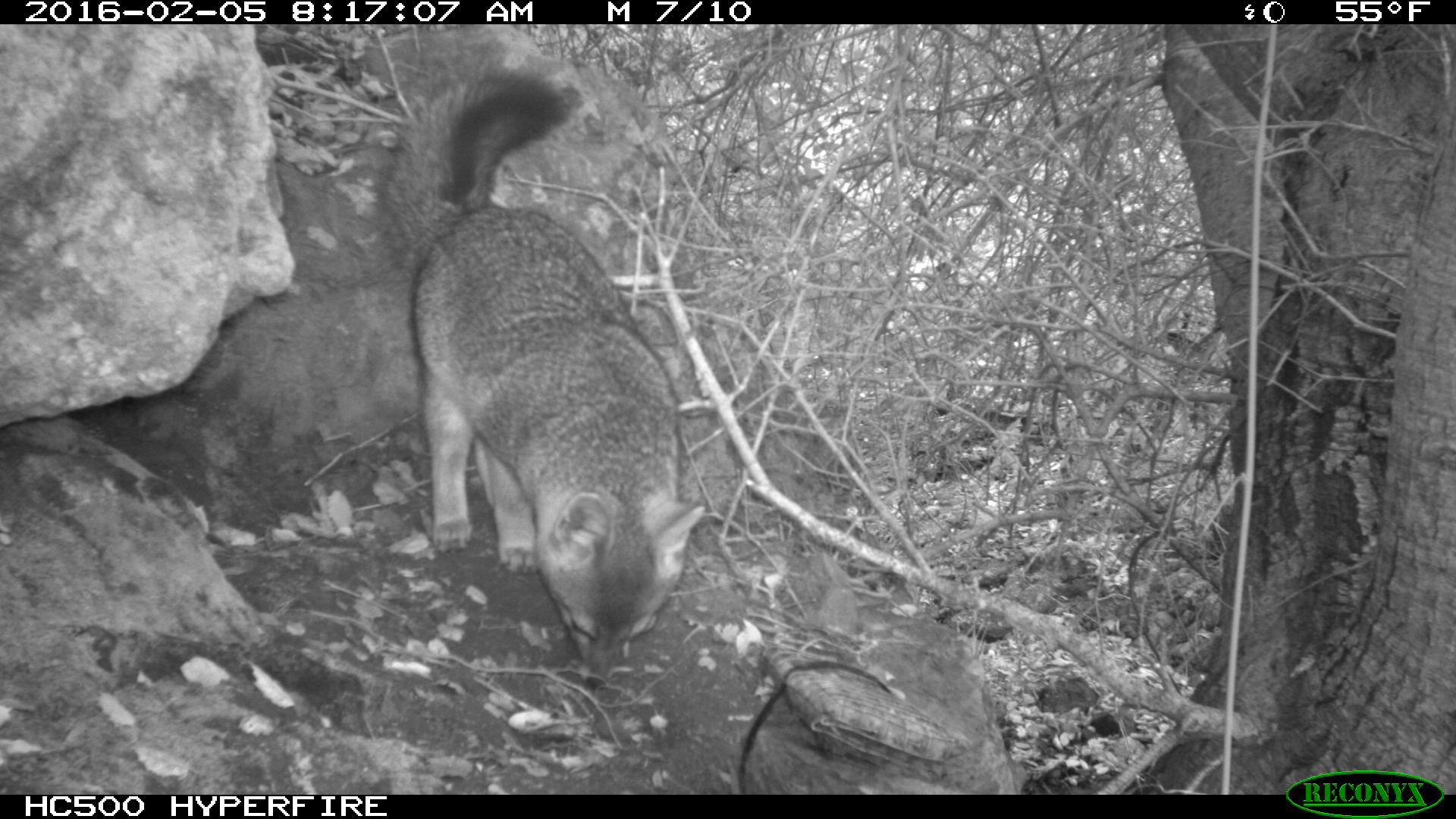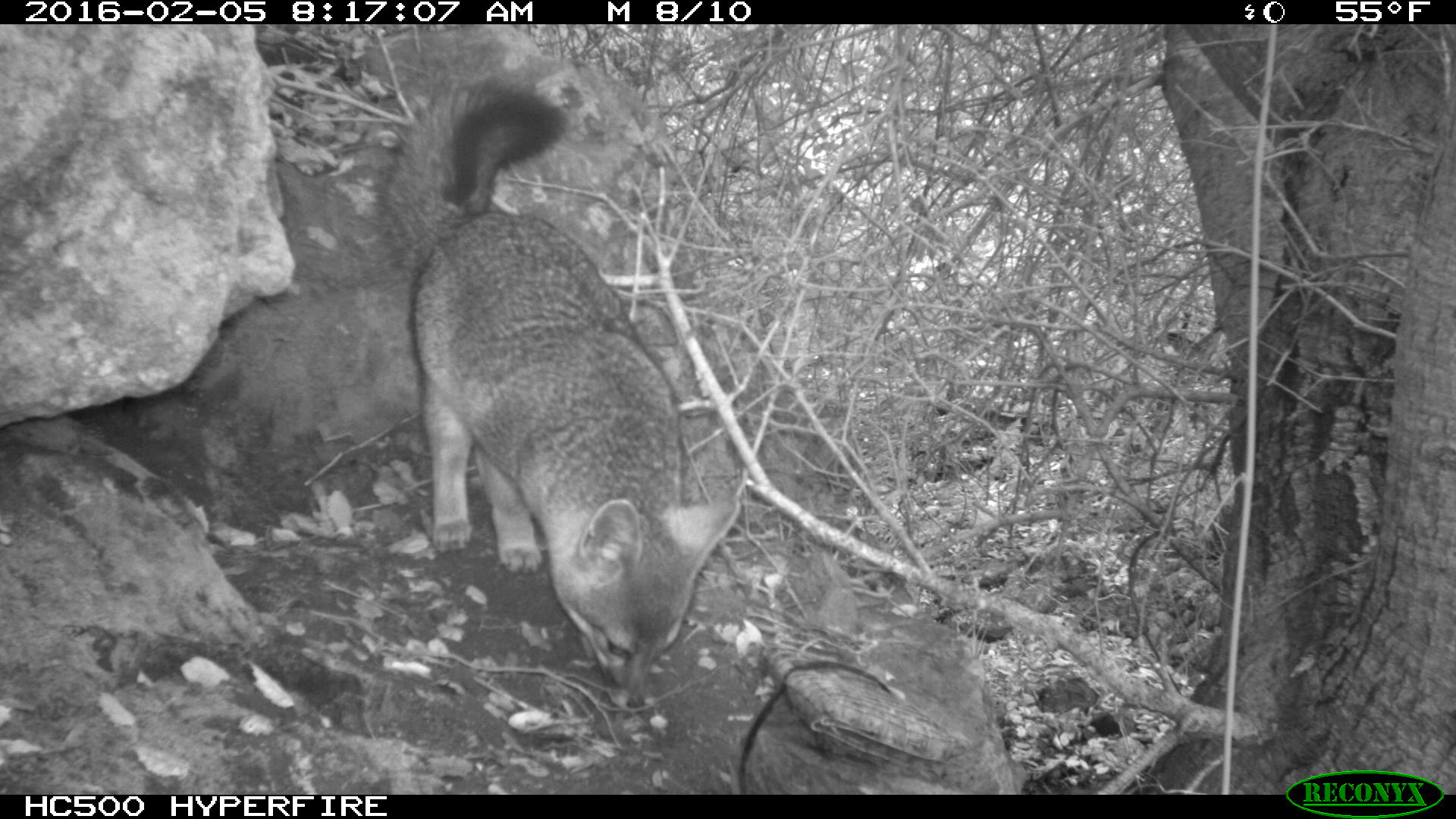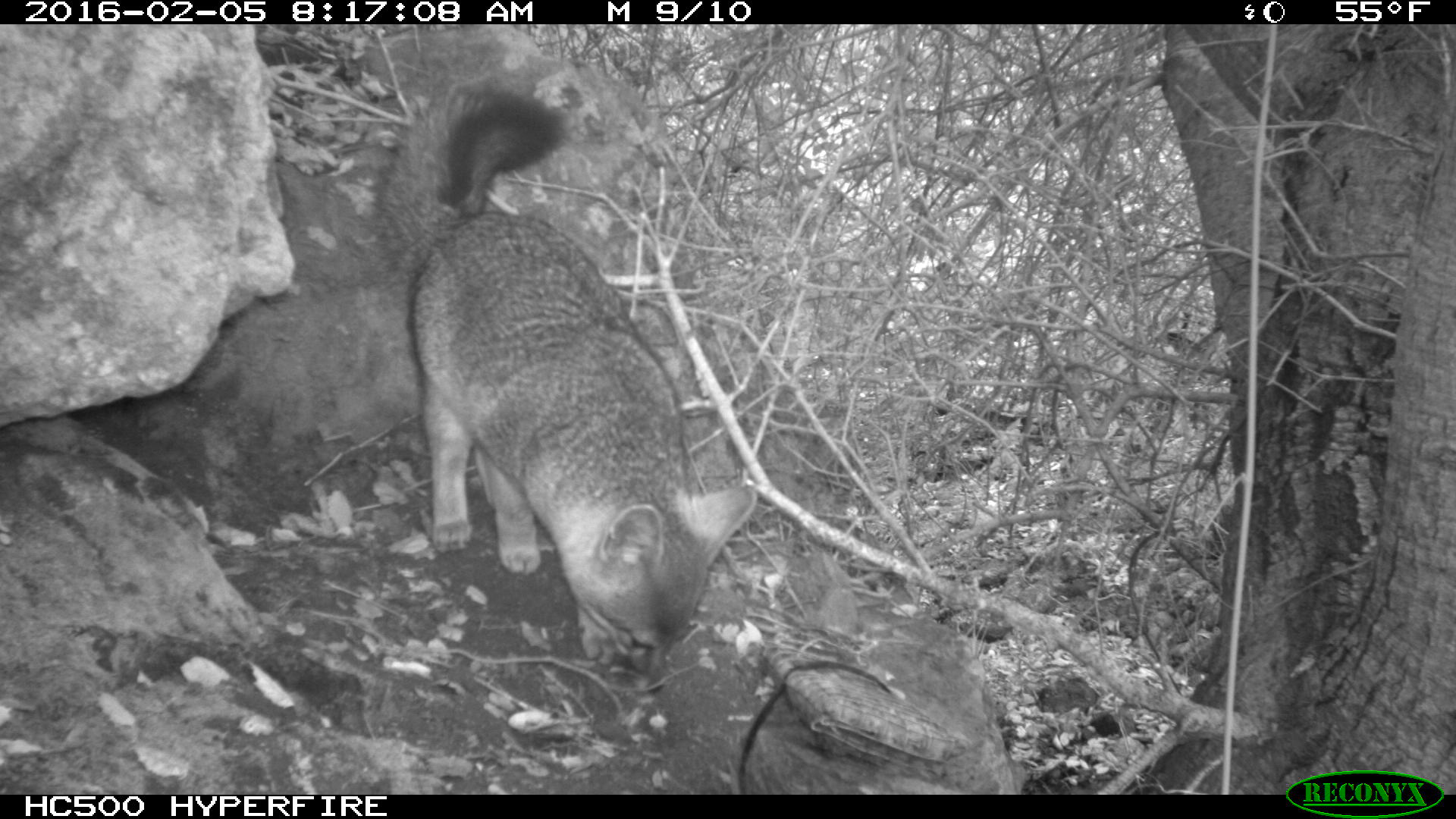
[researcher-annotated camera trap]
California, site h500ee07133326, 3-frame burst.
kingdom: Animalia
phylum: Chordata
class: Mammalia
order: Carnivora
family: Canidae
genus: Urocyon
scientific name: Urocyon littoralis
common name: island fox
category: fox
Fox (island fox) (Urocyon littoralis).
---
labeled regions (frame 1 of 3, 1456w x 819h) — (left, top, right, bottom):
fox: (374, 35, 704, 691)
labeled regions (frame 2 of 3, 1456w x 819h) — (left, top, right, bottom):
fox: (374, 71, 739, 708)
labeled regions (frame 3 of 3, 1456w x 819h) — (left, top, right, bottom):
fox: (369, 74, 755, 694)